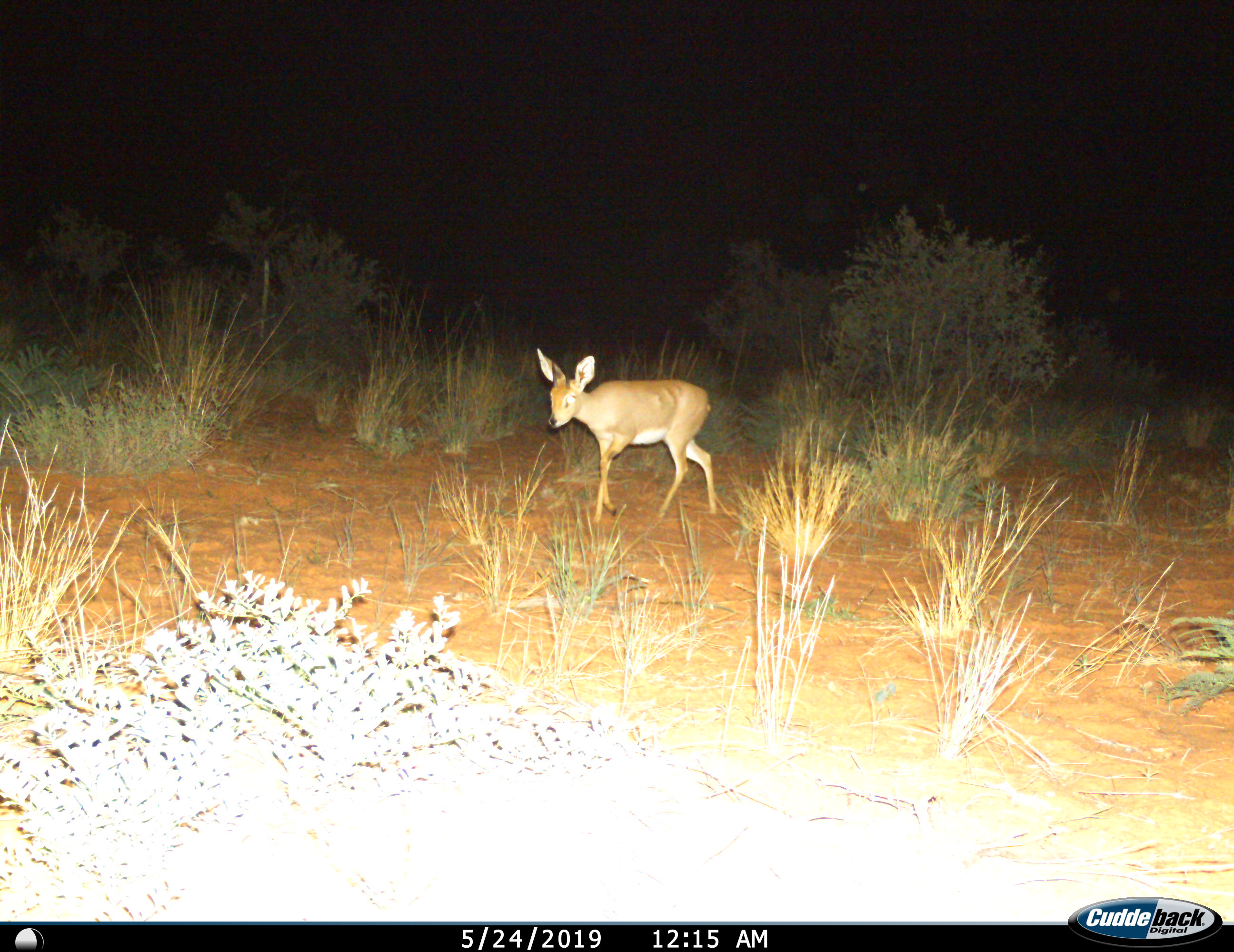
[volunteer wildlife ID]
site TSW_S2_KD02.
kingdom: Animalia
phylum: Chordata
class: Mammalia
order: Artiodactyla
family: Bovidae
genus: Raphicerus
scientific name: Raphicerus campestris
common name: steenbok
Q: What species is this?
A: Steenbok (Raphicerus campestris).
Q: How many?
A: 1.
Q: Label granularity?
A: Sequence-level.